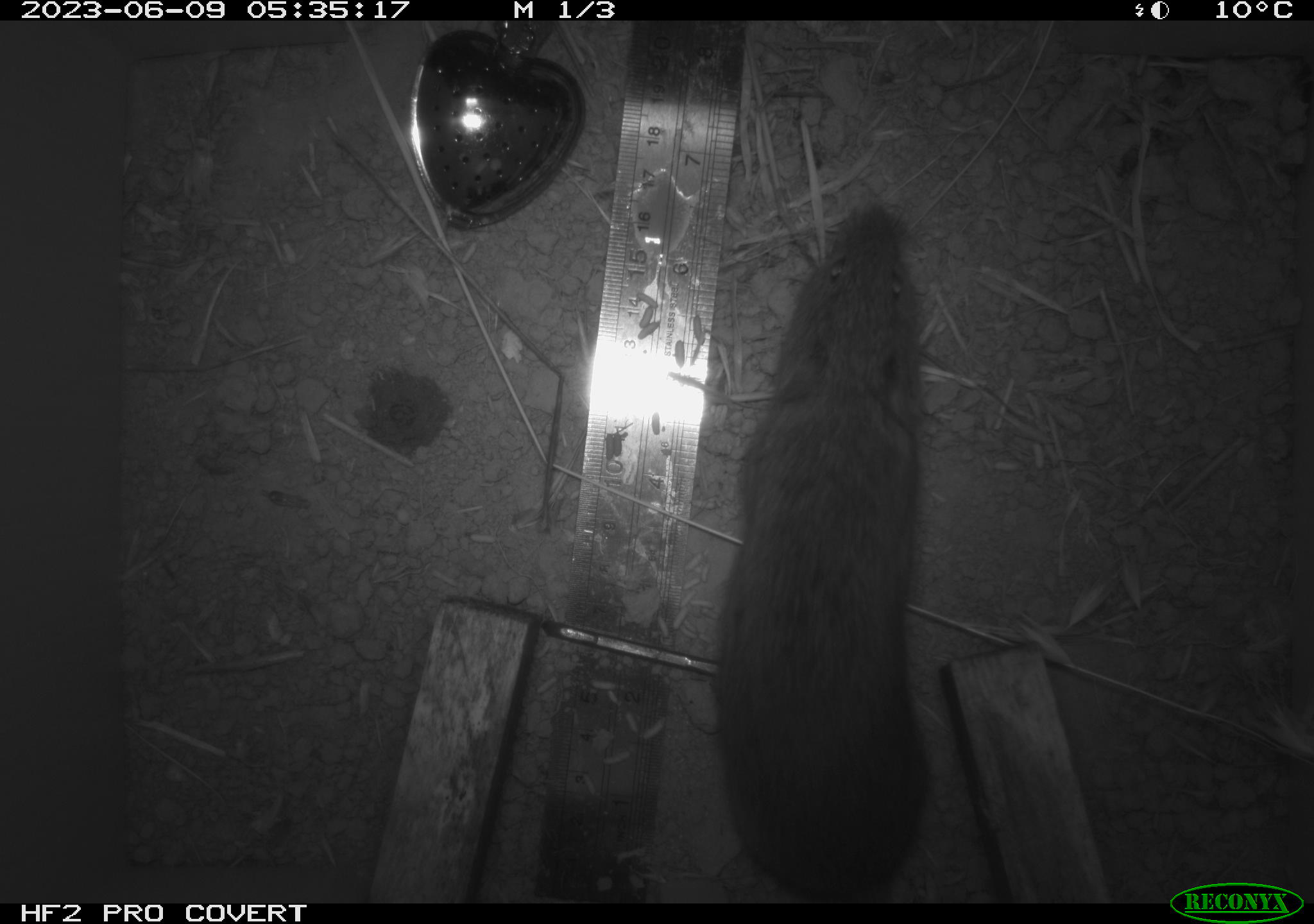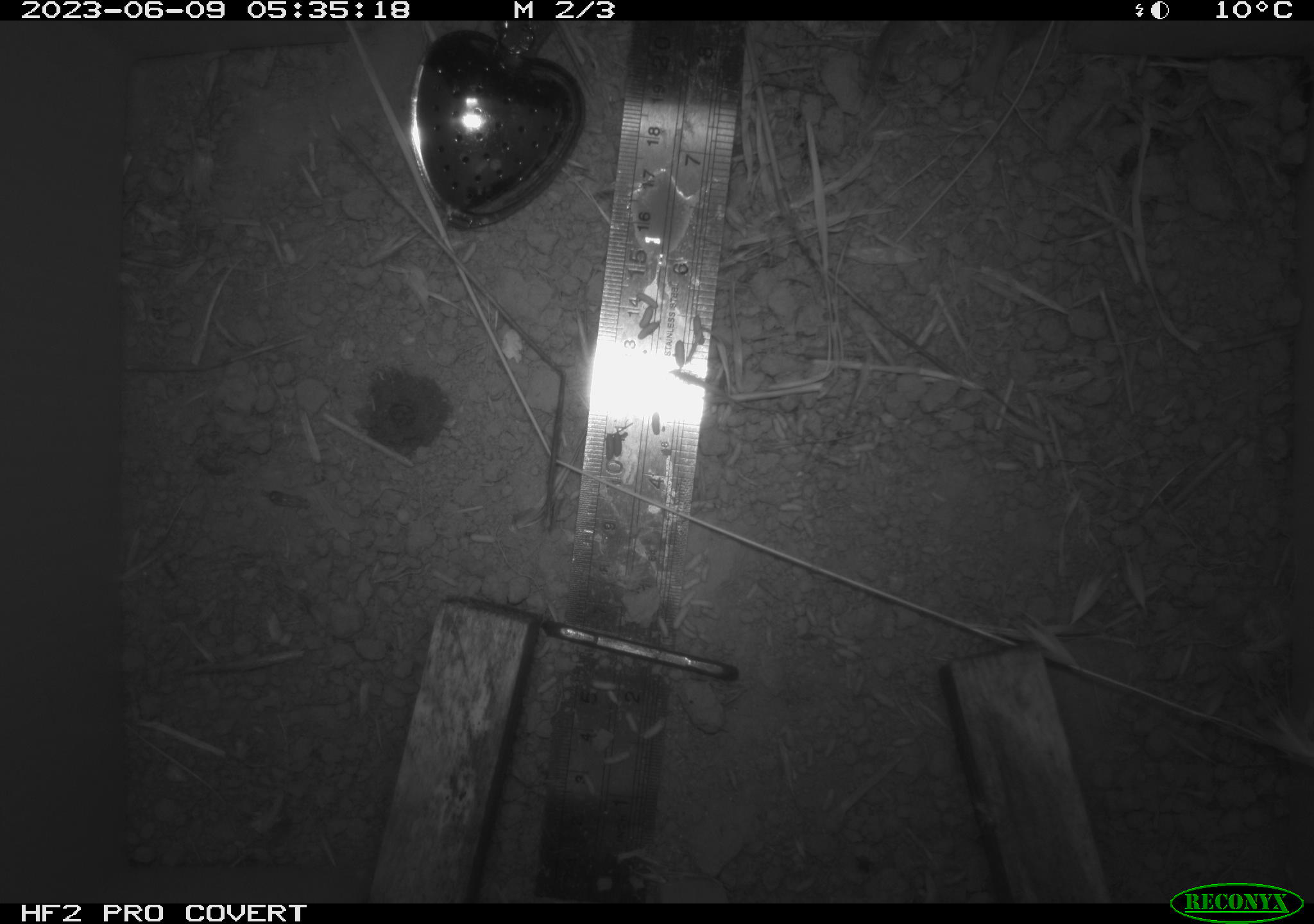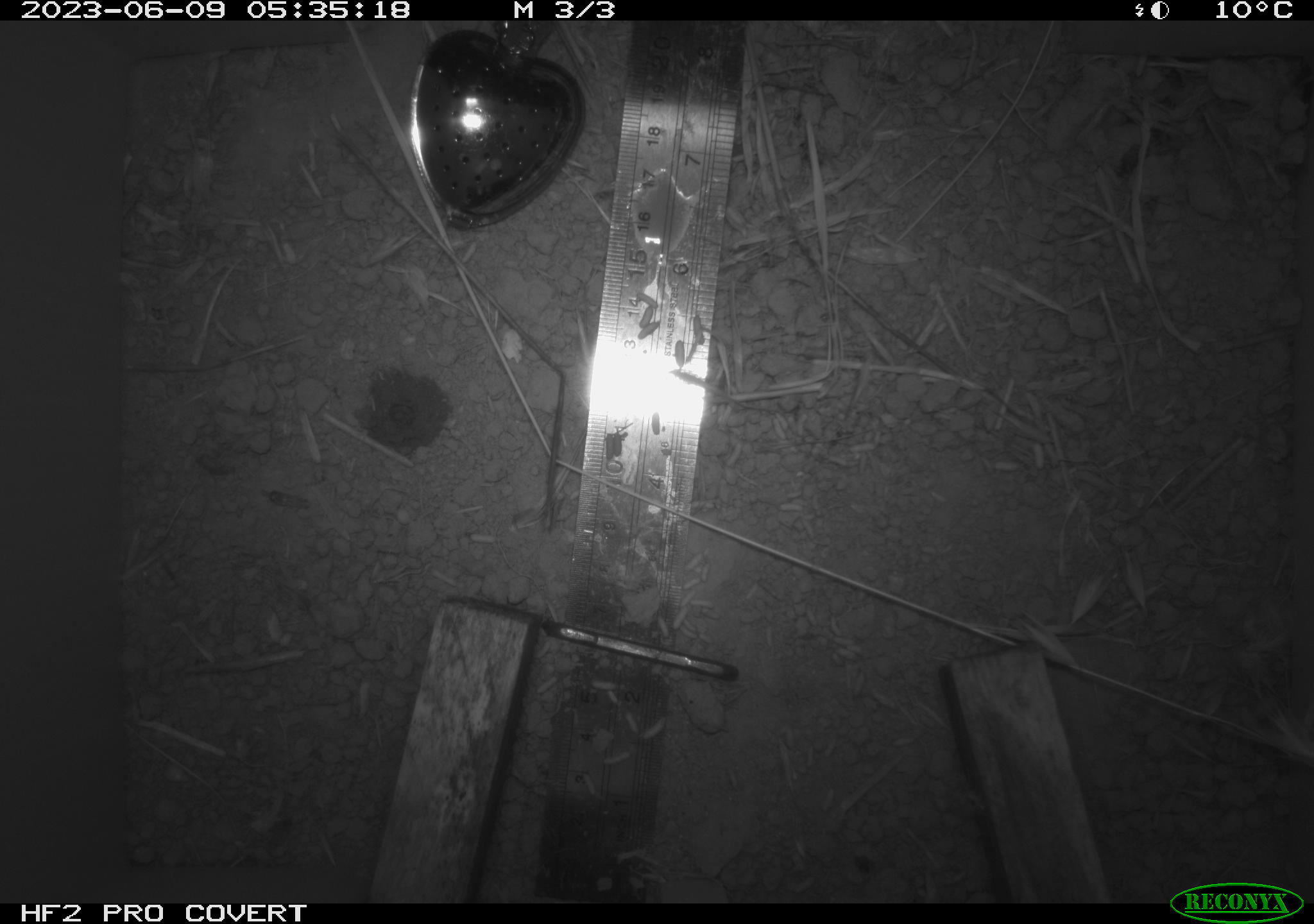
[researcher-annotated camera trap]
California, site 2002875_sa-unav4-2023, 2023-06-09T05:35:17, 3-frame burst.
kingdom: Animalia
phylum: Chordata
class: Mammalia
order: Rodentia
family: Cricetidae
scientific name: Arvicolinae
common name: voles, lemmings, and muskrats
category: arvicolinae subfamily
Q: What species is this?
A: Arvicolinae subfamily (voles, lemmings, and muskrats) (Arvicolinae).